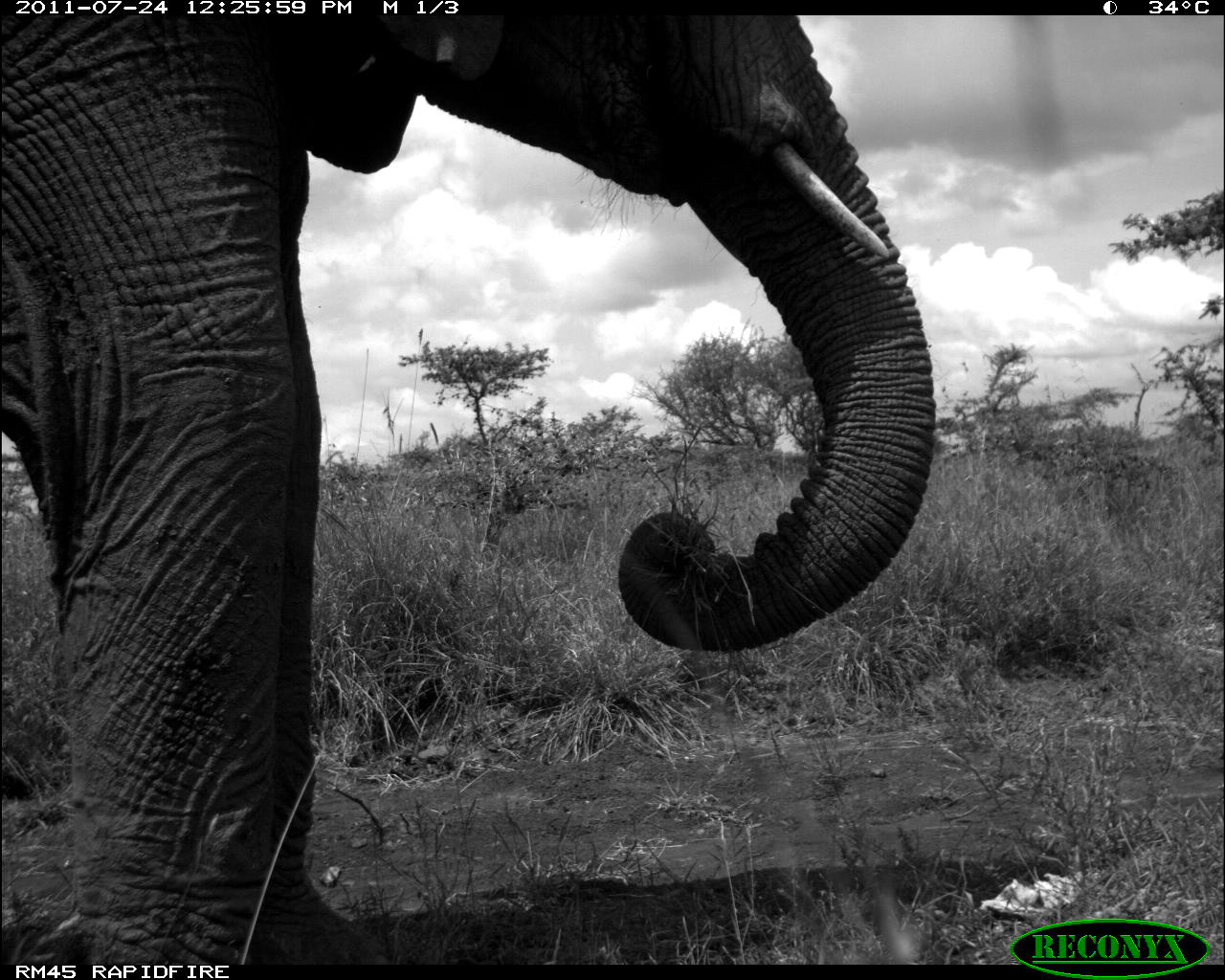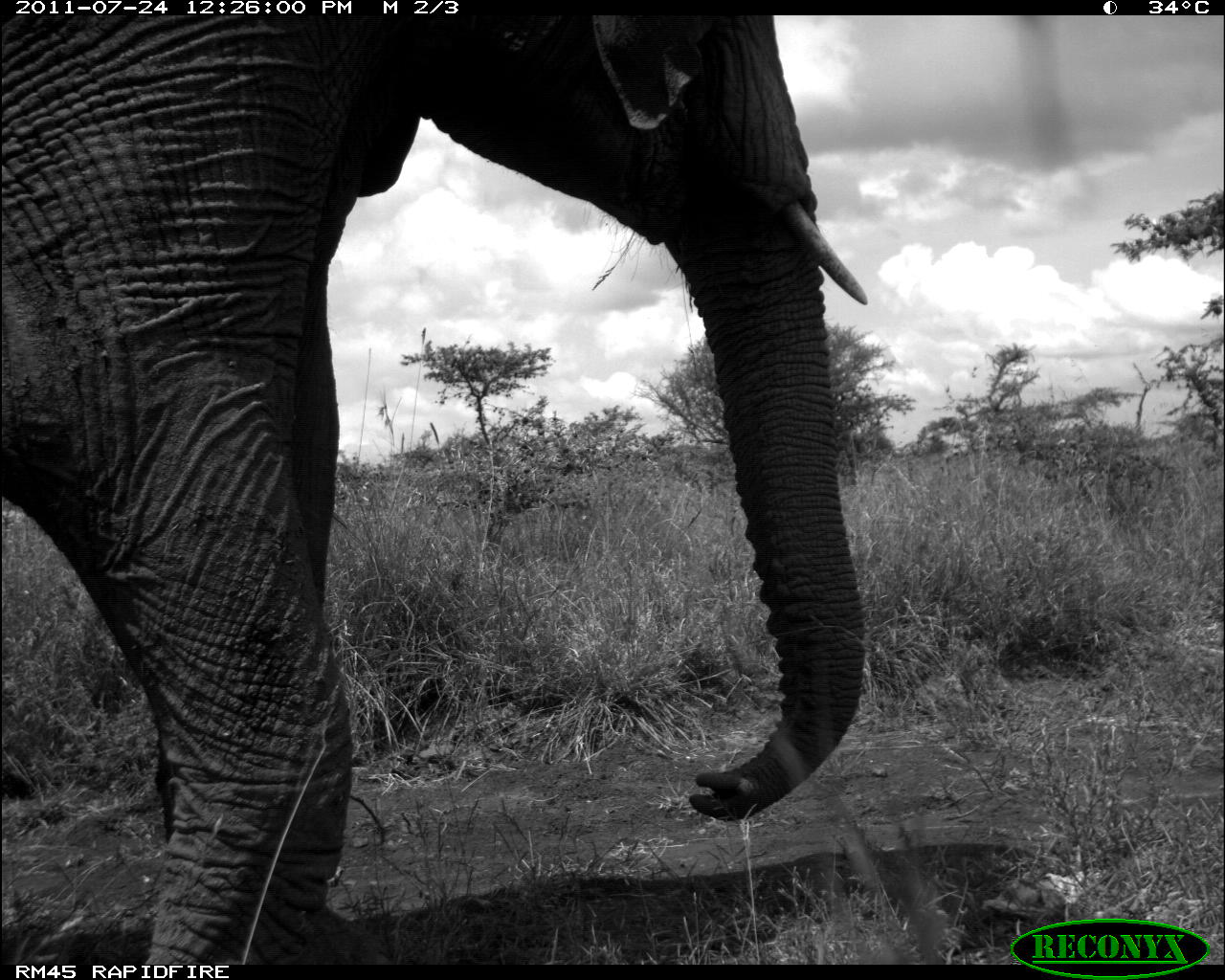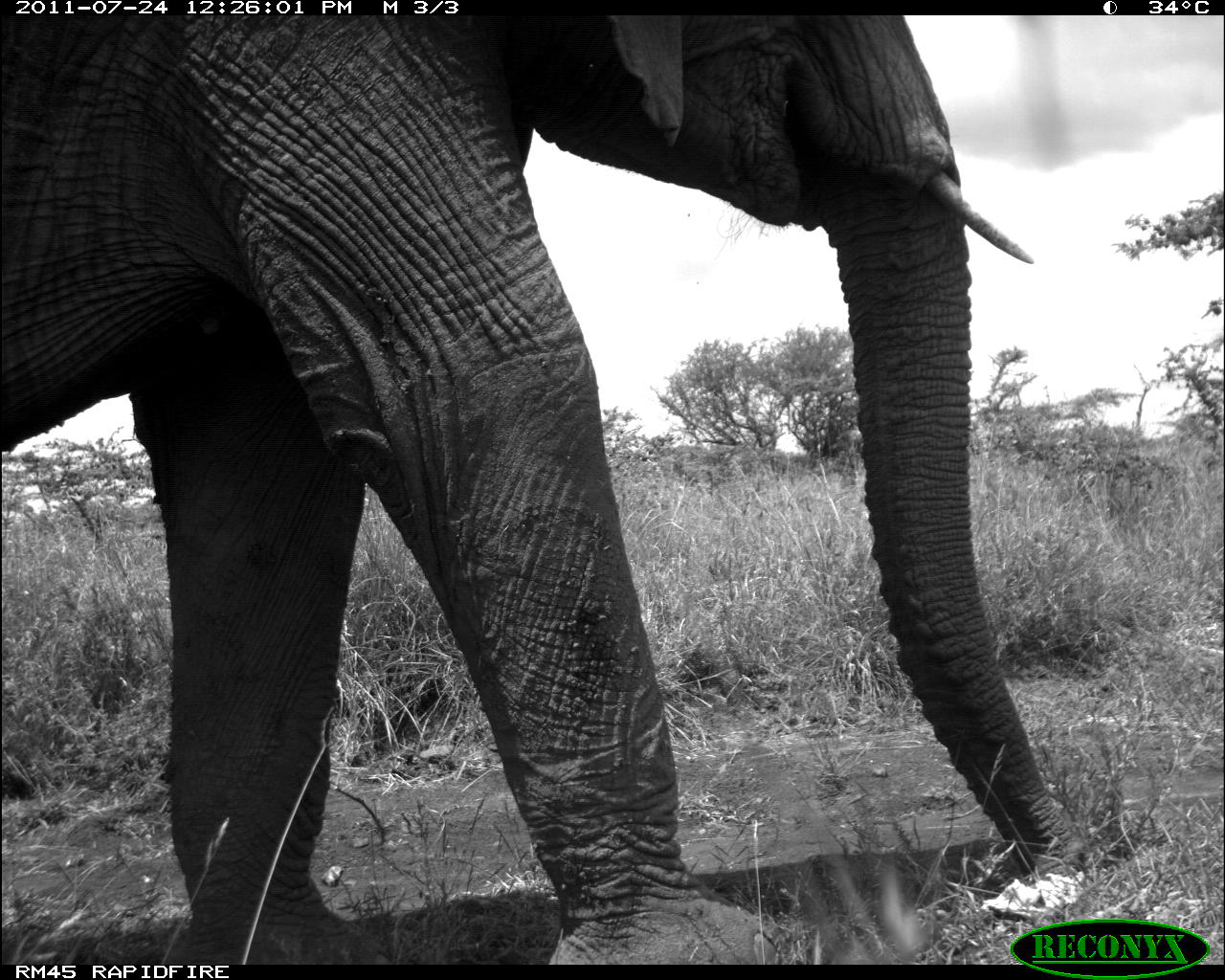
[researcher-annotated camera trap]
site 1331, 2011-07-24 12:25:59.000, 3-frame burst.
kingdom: Animalia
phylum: Chordata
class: Mammalia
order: Proboscidea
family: Elephantidae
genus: Loxodonta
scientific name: Loxodonta africana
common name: african bush elephant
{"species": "Loxodonta africana (african bush elephant)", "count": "1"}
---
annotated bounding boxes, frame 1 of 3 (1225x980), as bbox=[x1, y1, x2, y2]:
loxodonta africana: bbox=[1, 16, 937, 964]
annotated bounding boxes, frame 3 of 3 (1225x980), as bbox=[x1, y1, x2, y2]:
loxodonta africana: bbox=[0, 16, 1082, 964]